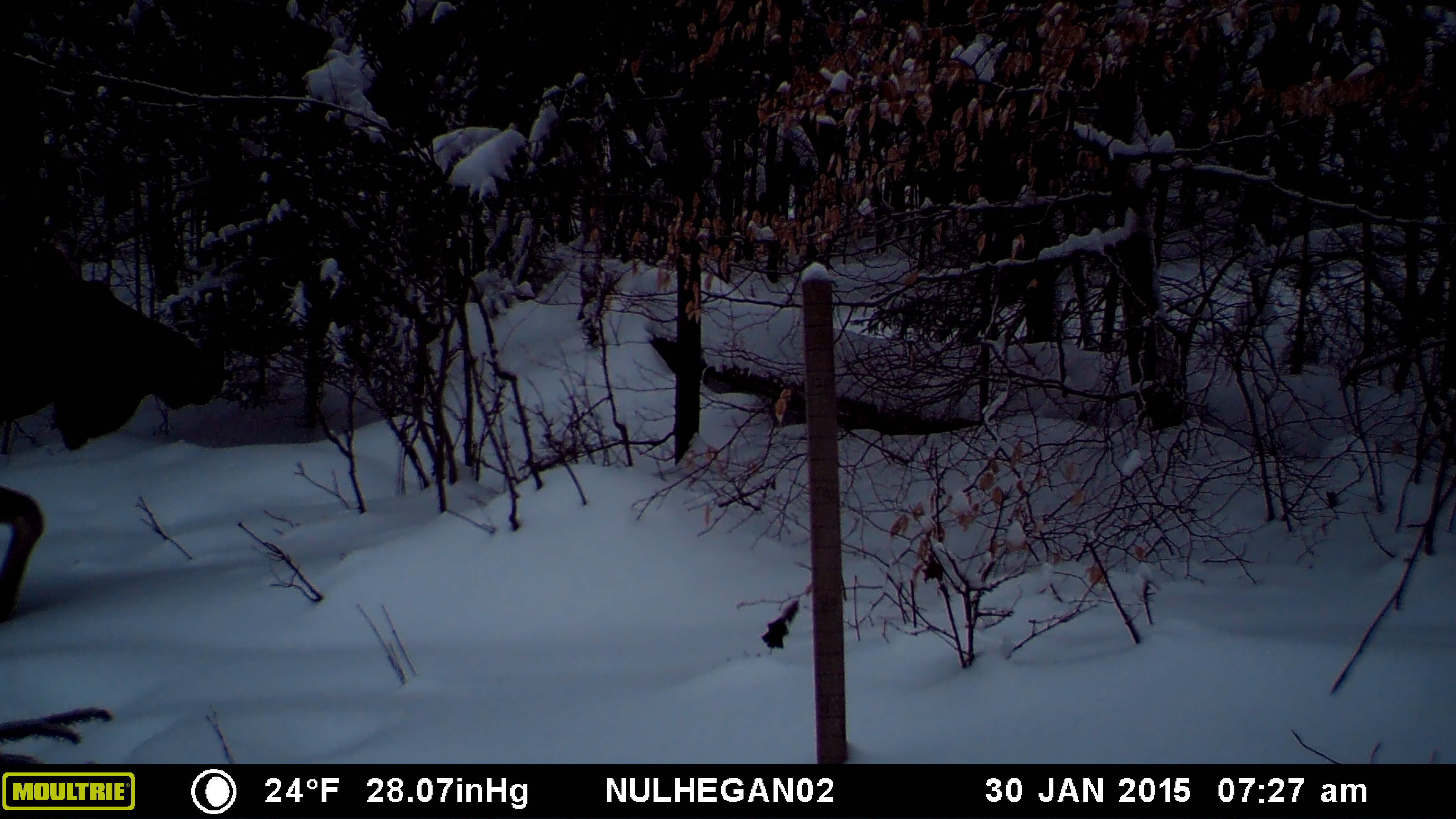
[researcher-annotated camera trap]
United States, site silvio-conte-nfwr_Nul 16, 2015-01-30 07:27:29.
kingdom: Animalia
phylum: Chordata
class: Mammalia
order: Artiodactyla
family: Cervidae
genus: Alces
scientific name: Alces alces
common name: moose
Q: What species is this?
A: Moose (Alces alces).